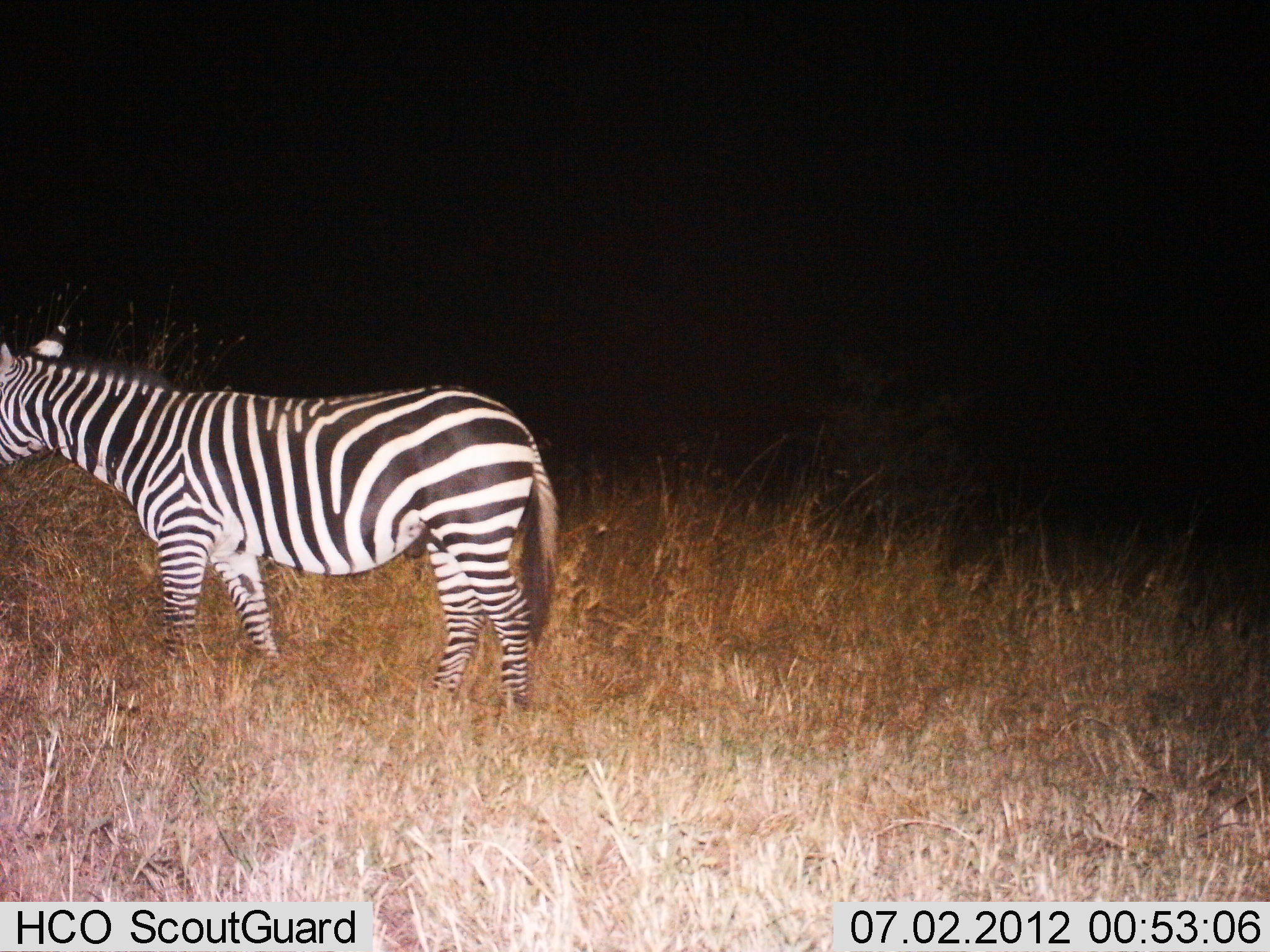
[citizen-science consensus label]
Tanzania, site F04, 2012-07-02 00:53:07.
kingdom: Animalia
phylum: Chordata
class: Mammalia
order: Perissodactyla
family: Equidae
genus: Equus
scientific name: Equus quagga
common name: plains zebra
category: zebra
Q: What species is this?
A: Zebra (plains zebra) (Equus quagga).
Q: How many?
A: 1.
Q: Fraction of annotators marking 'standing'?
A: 90%.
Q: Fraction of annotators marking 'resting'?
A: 0%.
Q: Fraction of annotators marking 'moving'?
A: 10%.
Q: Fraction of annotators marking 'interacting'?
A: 0%.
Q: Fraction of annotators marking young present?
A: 0%.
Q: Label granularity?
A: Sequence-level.